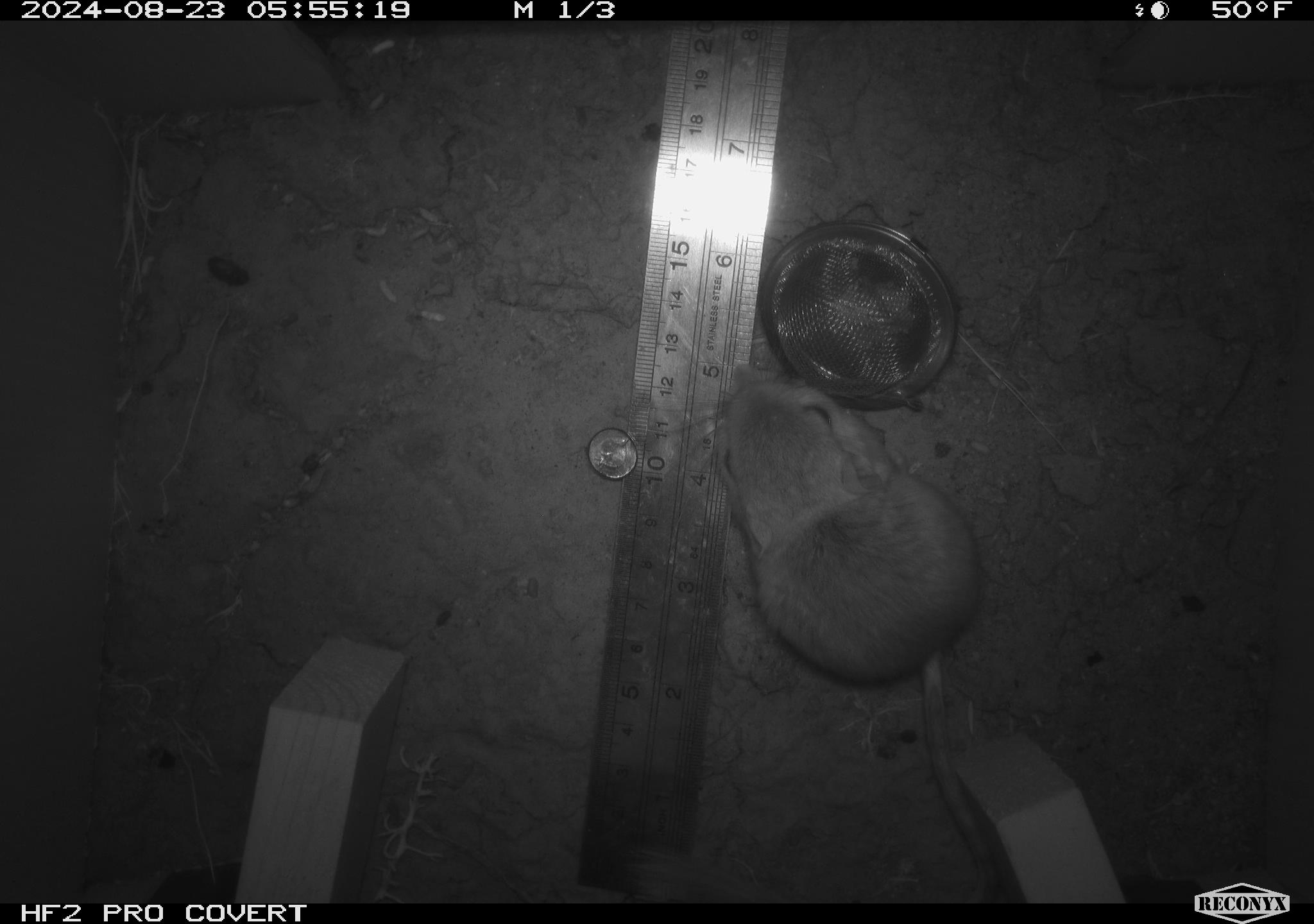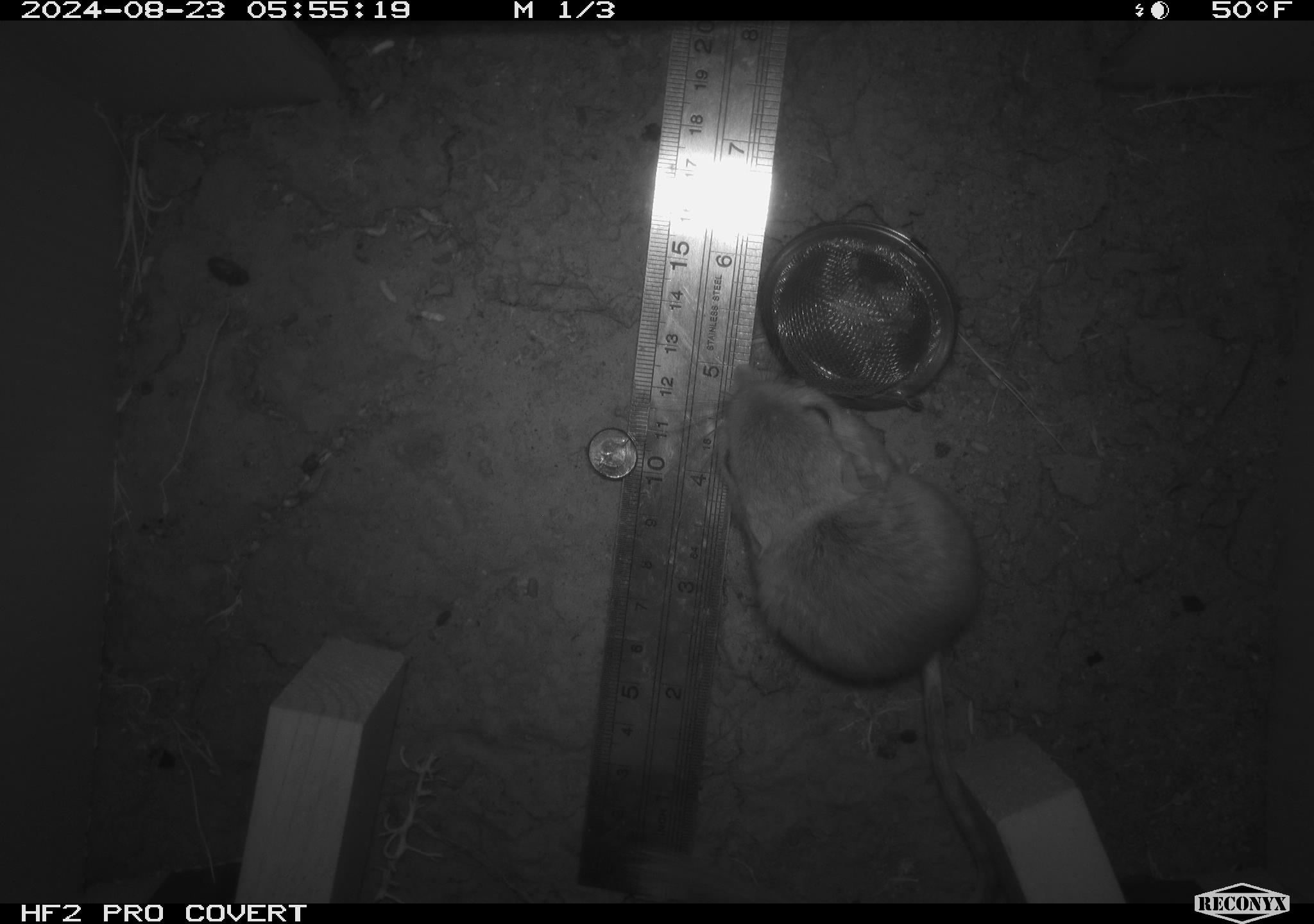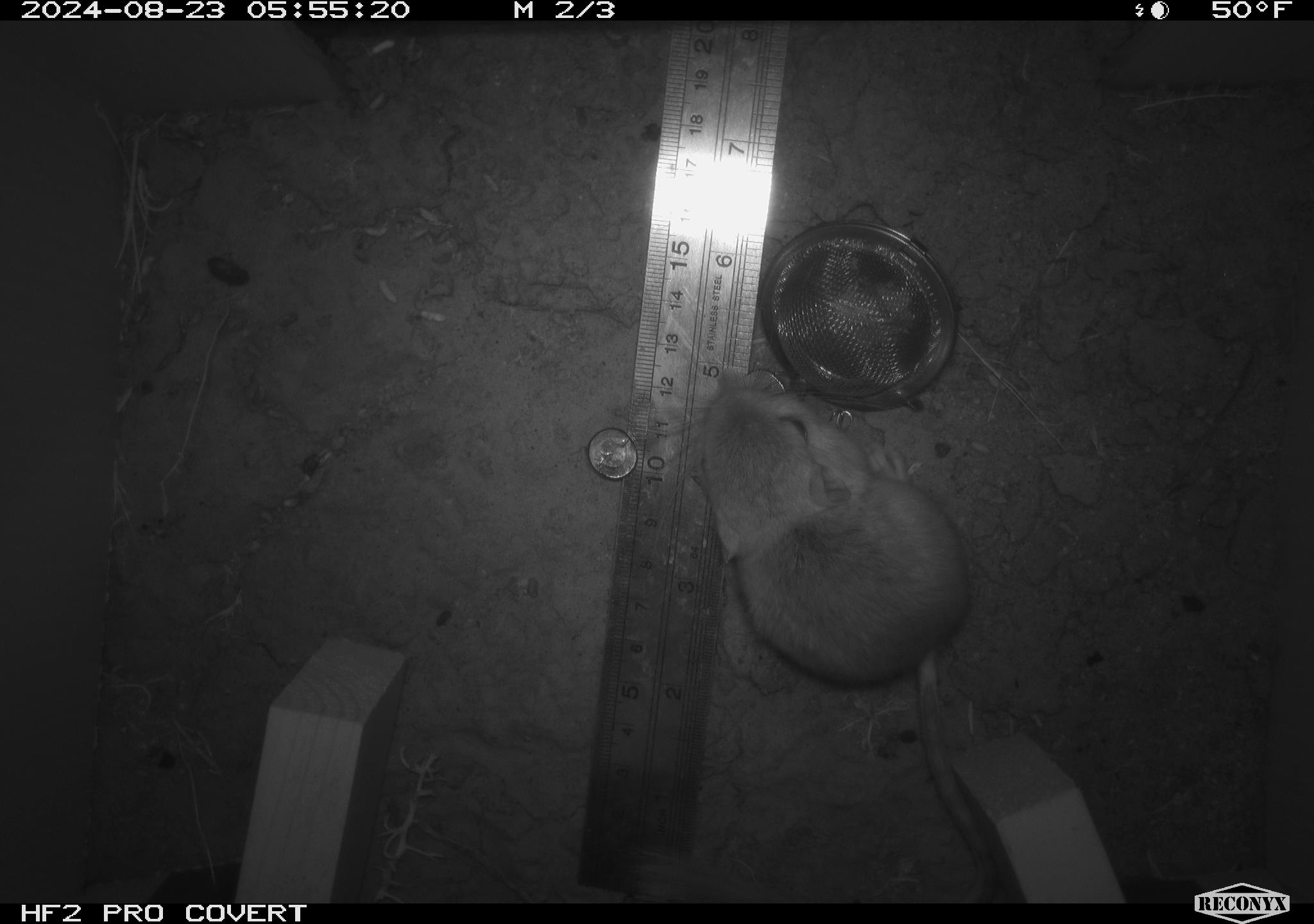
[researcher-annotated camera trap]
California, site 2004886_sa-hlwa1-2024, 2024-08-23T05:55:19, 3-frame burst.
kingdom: Animalia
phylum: Chordata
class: Mammalia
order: Rodentia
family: Heteromyidae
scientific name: Heteromyidae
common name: kangaroo rats and pocket mice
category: heteromyidae family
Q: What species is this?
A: Heteromyidae family (kangaroo rats and pocket mice) (Heteromyidae).